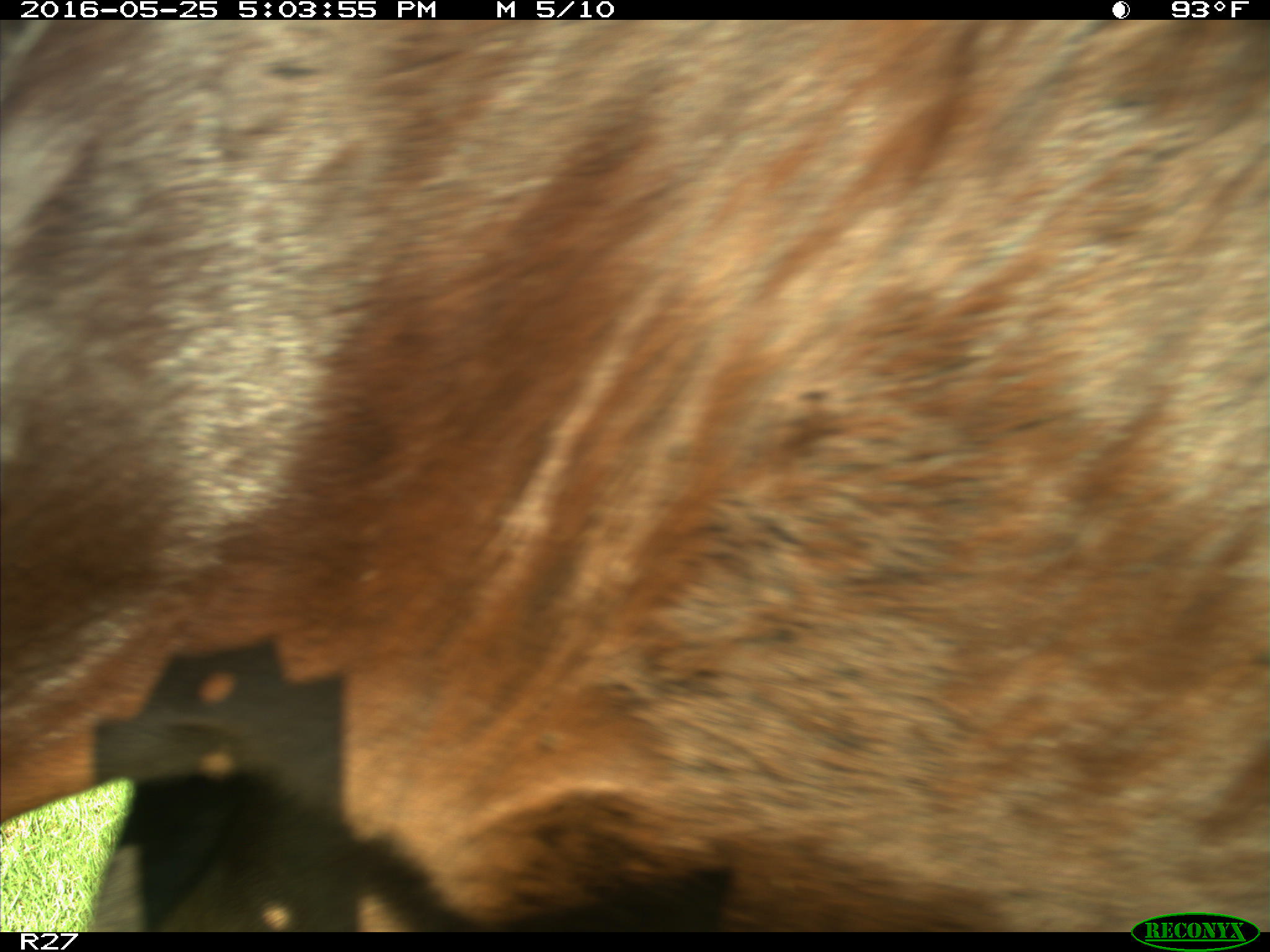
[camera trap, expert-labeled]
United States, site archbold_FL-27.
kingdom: Animalia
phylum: Chordata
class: Mammalia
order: Artiodactyla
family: Bovidae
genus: Bos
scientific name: Bos taurus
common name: domestic cow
Bos taurus (domestic cow).